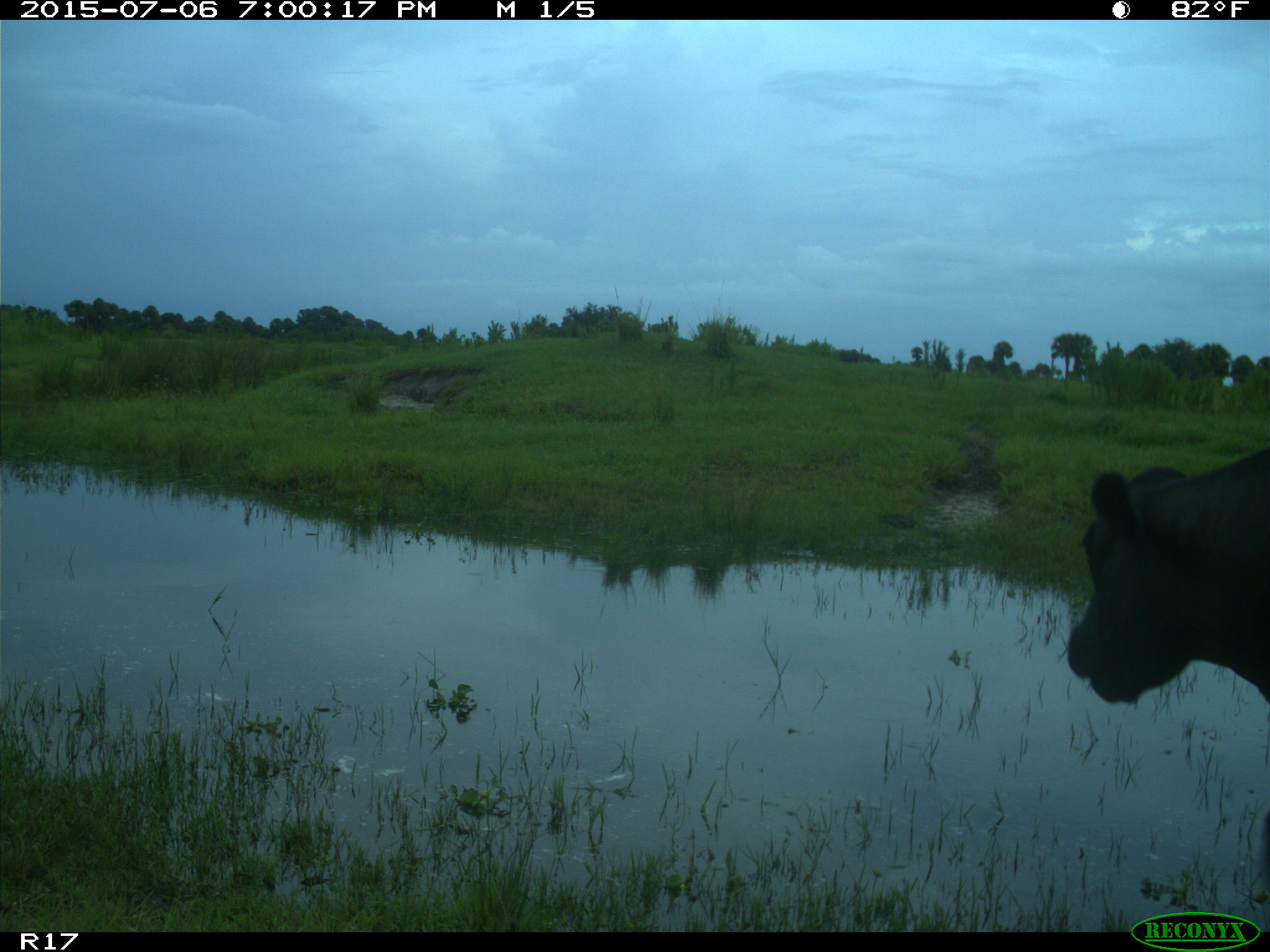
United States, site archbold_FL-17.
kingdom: Animalia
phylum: Chordata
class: Mammalia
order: Artiodactyla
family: Bovidae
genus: Bos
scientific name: Bos taurus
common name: domestic cow